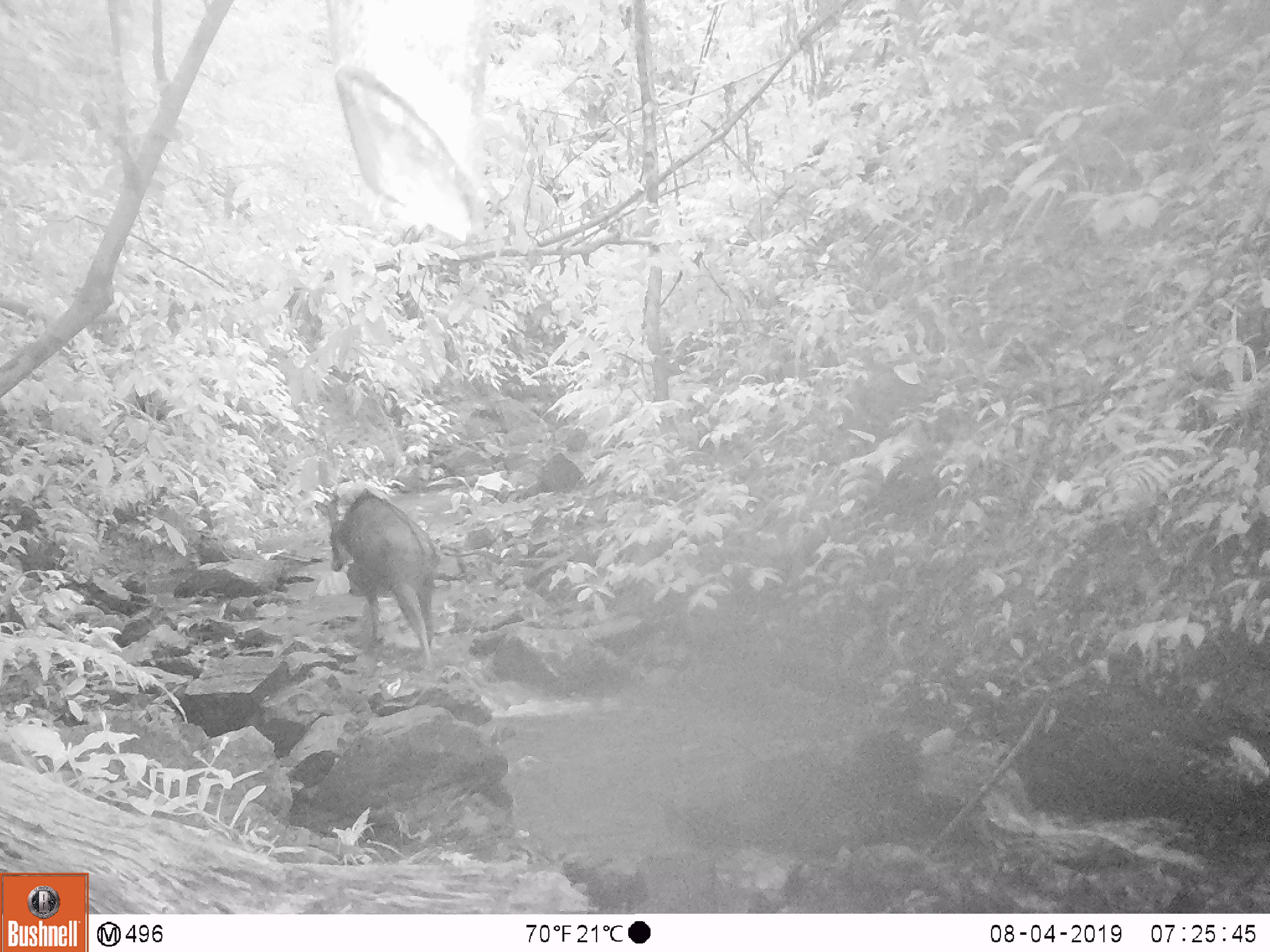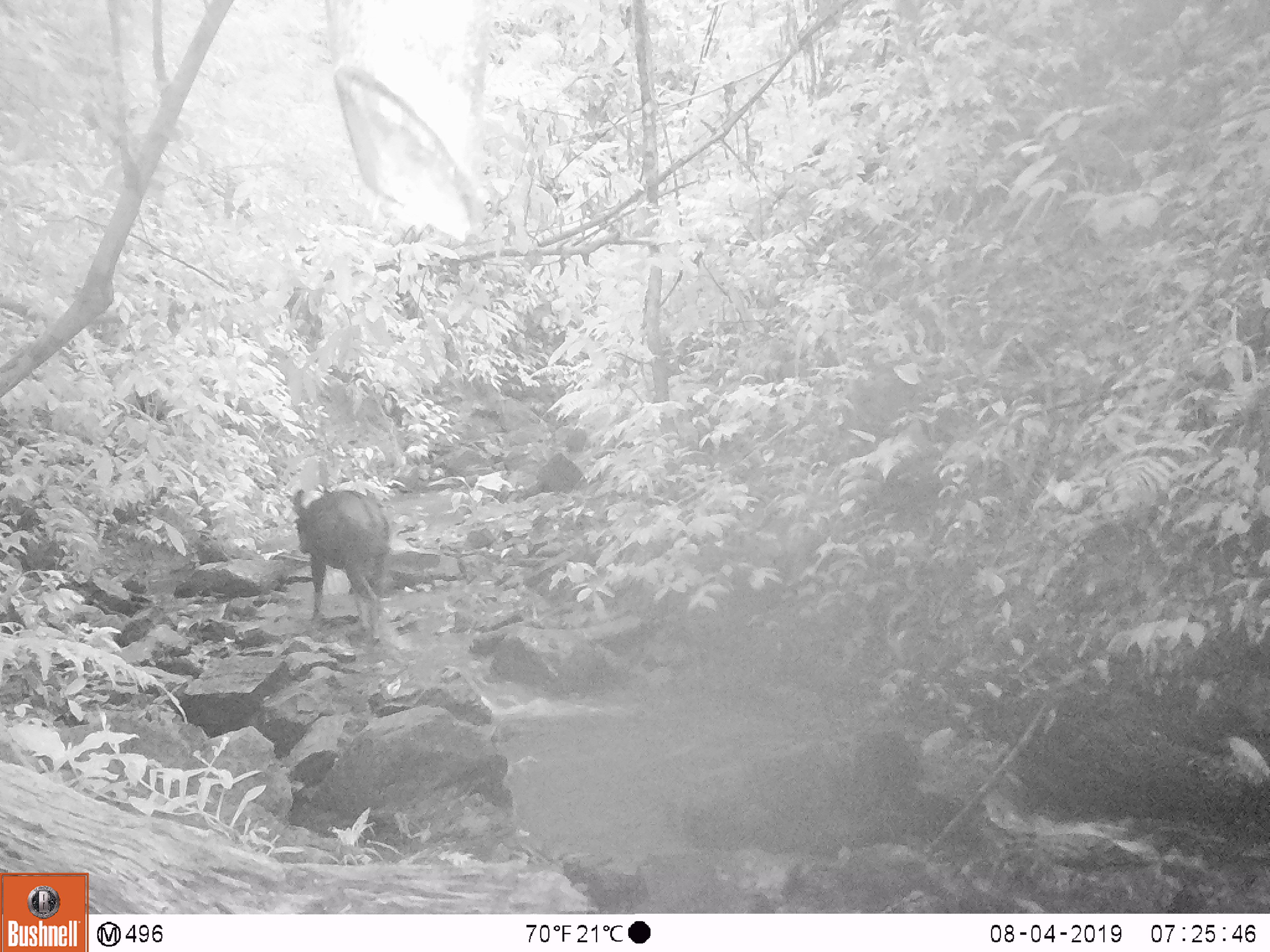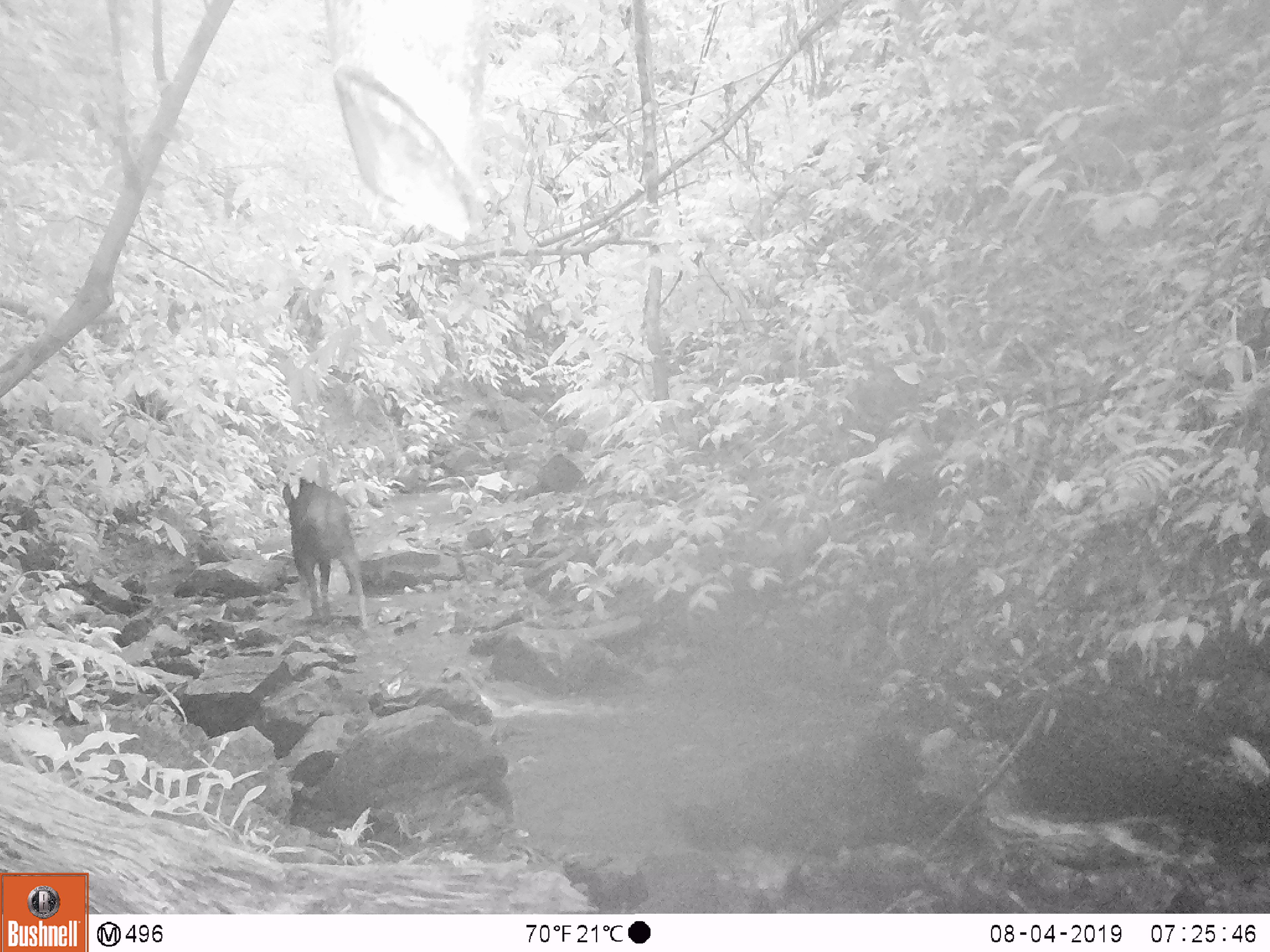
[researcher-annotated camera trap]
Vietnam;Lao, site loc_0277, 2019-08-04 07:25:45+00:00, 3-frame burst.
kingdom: Animalia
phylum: Chordata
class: Mammalia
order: Artiodactyla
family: Bovidae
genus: Capricornis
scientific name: Capricornis sumatraensis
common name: chinese serow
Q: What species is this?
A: Chinese serow (Capricornis sumatraensis).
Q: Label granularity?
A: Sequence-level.